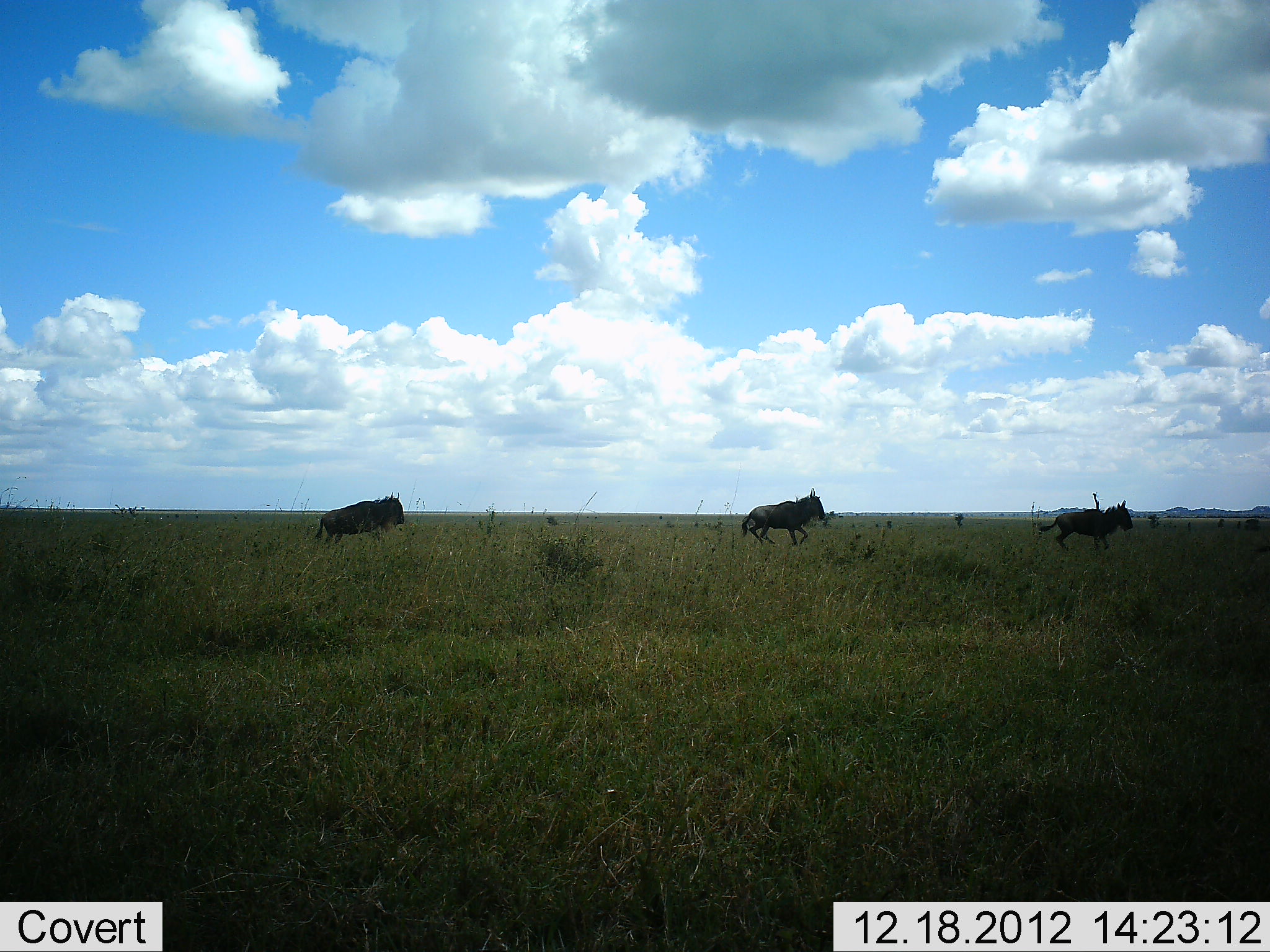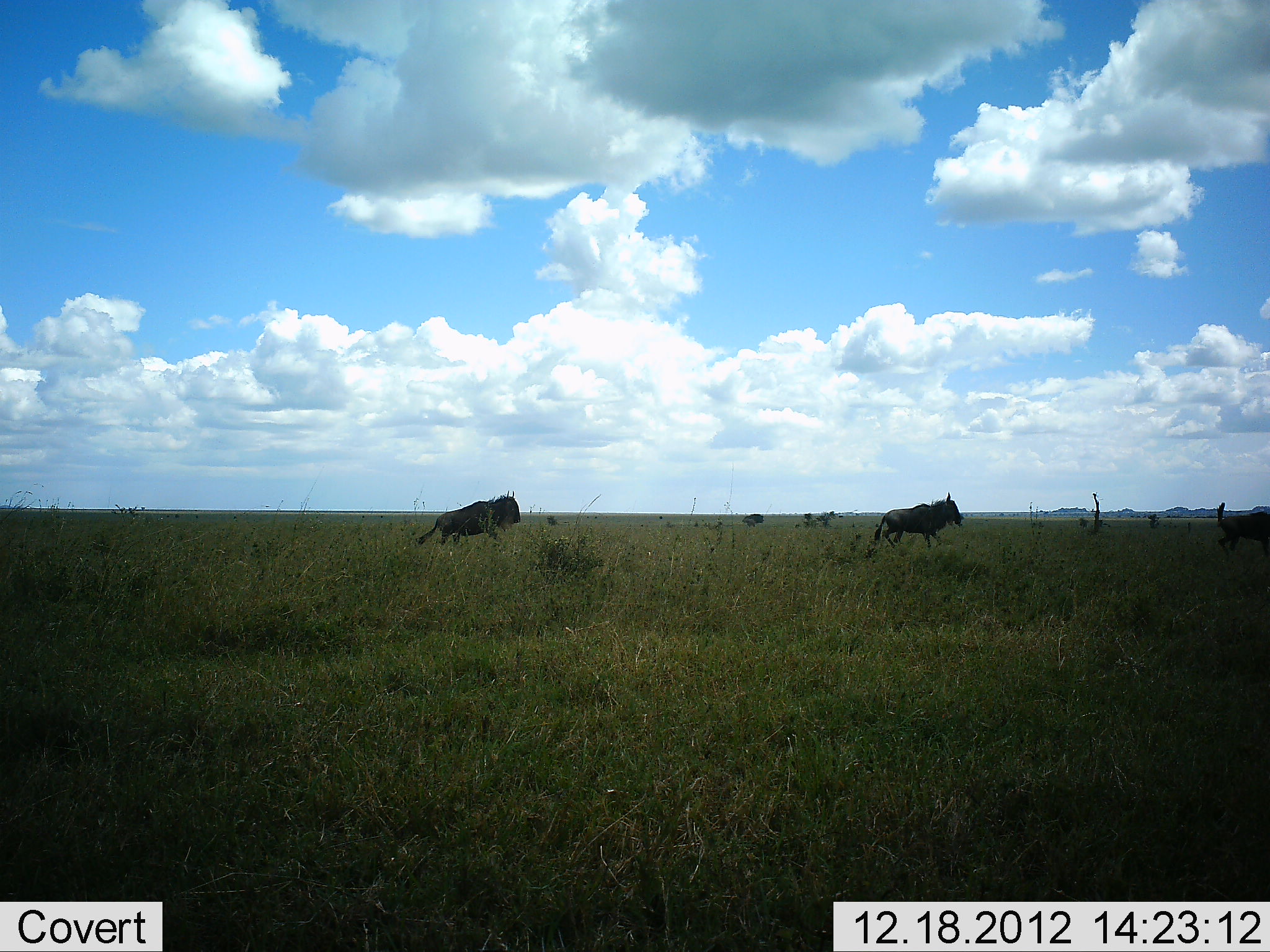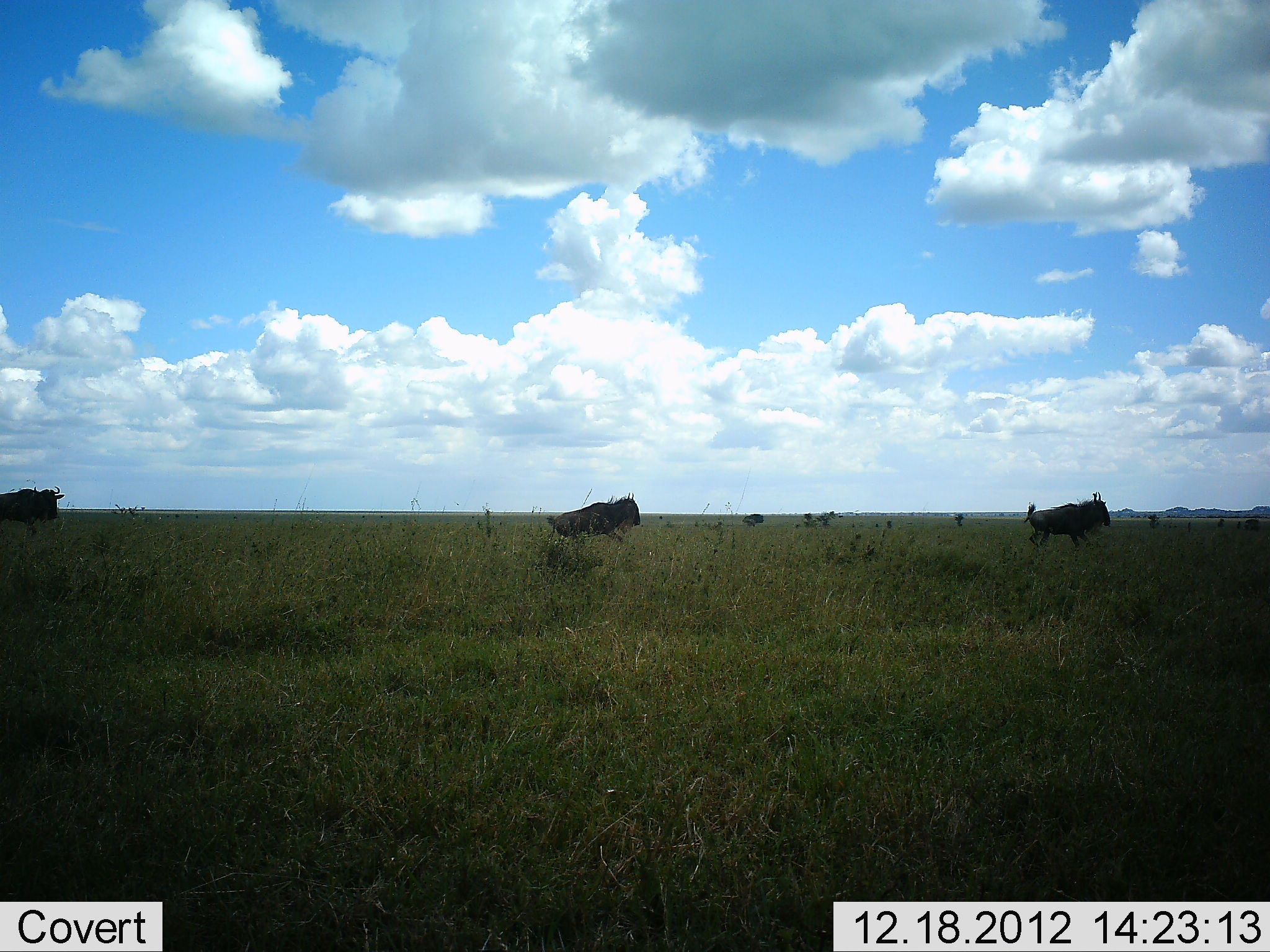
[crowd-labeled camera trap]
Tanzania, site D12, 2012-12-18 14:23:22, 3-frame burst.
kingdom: Animalia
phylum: Chordata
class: Mammalia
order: Artiodactyla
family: Bovidae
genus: Connochaetes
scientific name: Connochaetes taurinus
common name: blue wildebeest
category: wildebeest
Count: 4.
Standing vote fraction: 5%.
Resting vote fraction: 0%.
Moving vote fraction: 100%.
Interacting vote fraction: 0%.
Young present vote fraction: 0%.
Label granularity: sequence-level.